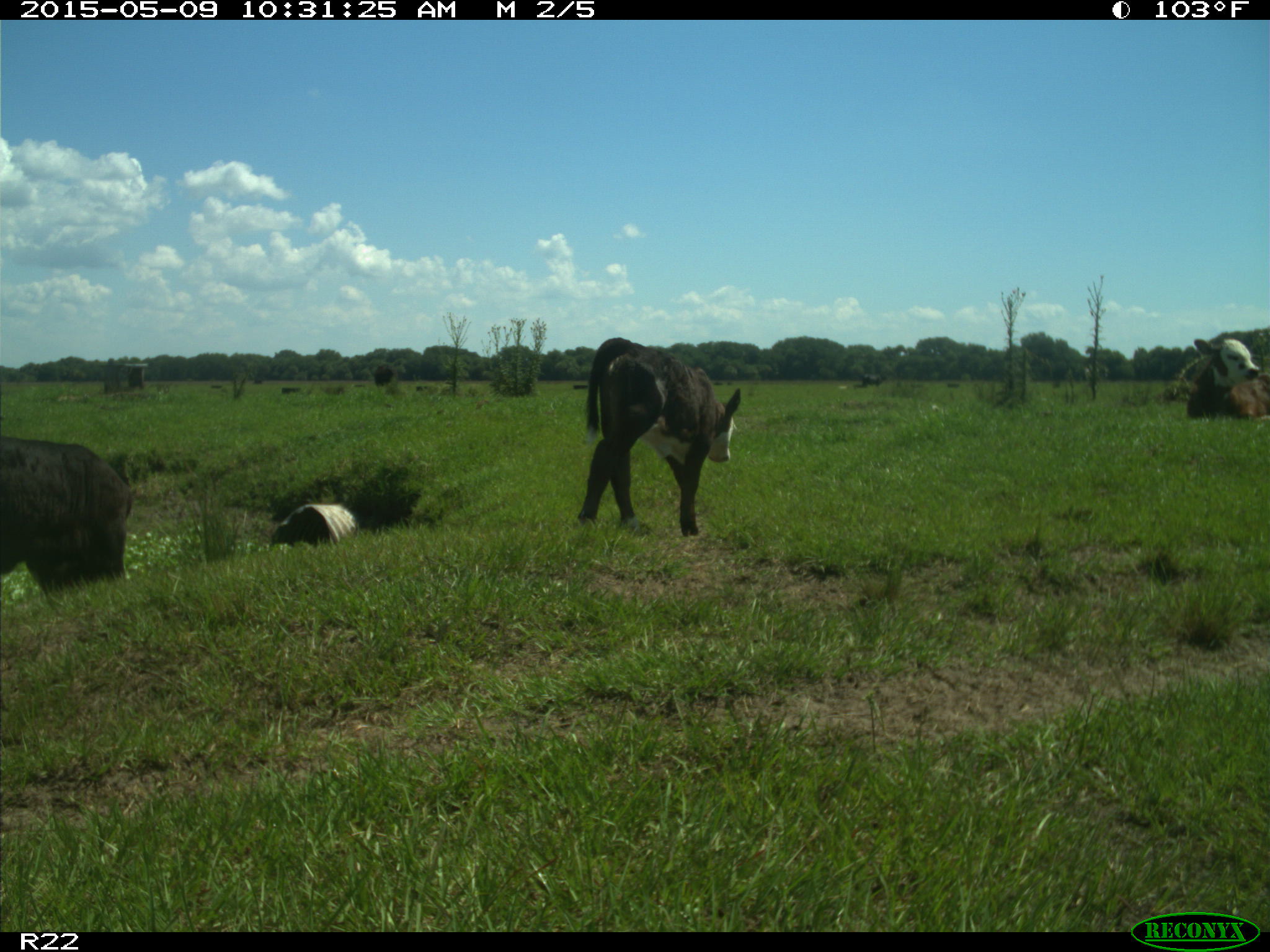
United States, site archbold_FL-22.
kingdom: Animalia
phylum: Chordata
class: Mammalia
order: Artiodactyla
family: Bovidae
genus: Bos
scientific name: Bos taurus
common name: domestic cow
Bos taurus (domestic cow).